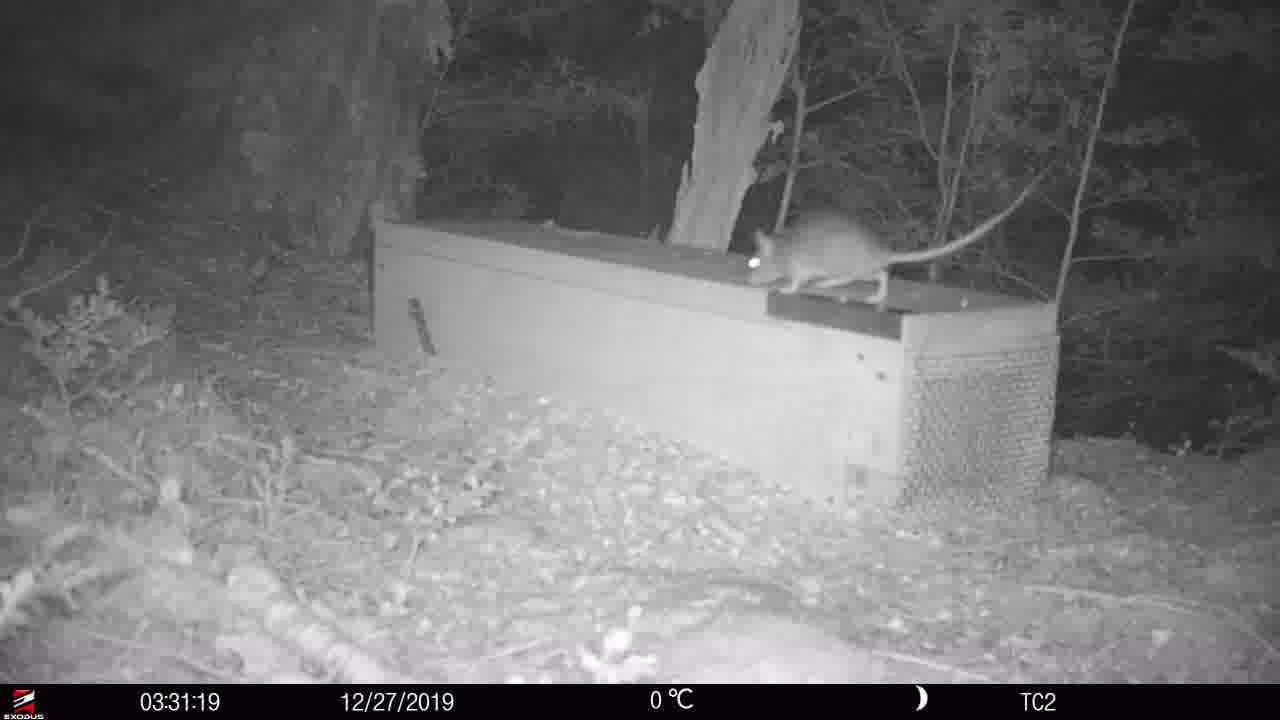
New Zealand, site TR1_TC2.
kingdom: Animalia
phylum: Chordata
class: Mammalia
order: Rodentia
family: Muridae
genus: Rattus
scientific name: Rattus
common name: rat